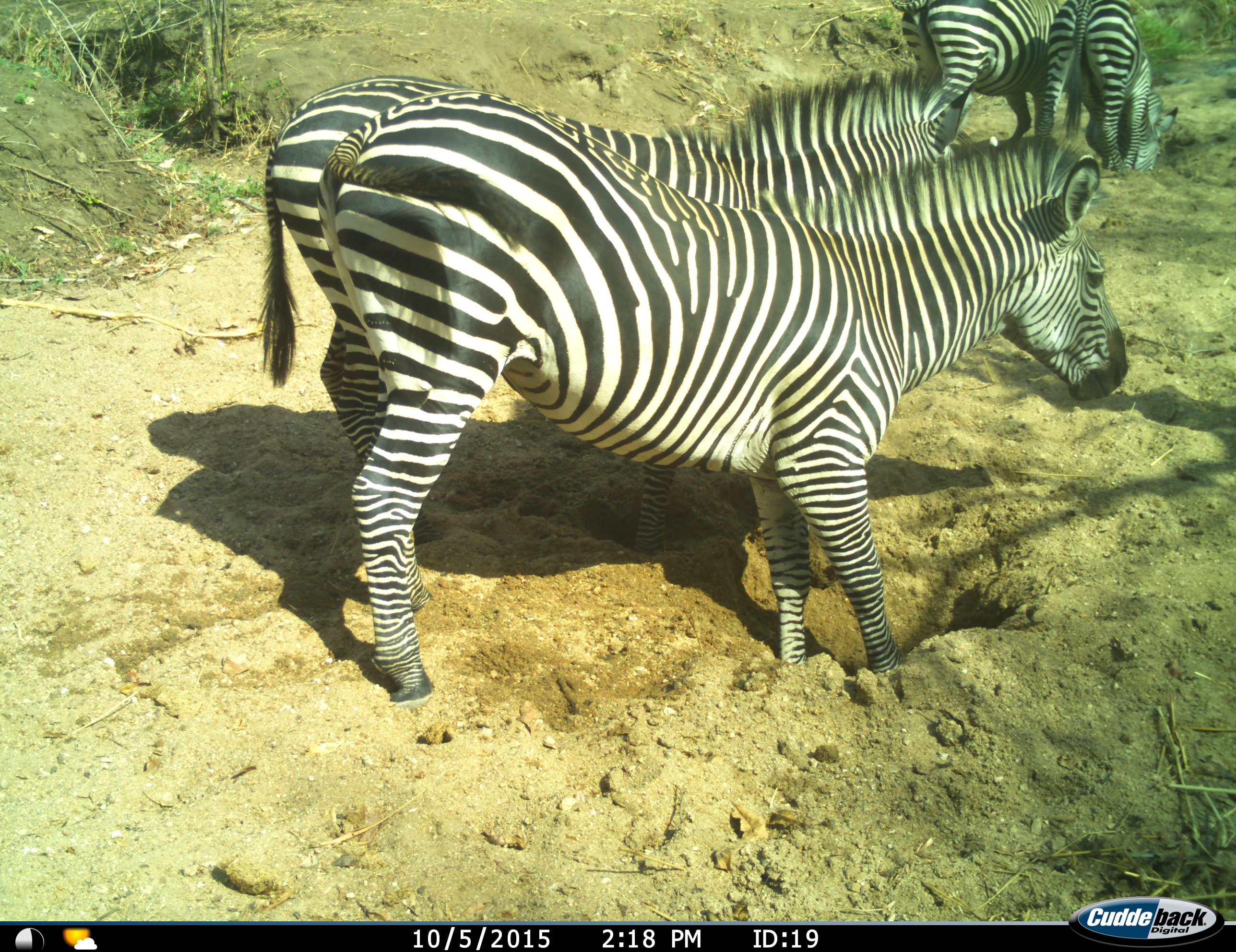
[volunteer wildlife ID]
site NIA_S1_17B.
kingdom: Animalia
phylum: Chordata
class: Mammalia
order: Perissodactyla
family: Equidae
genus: Equus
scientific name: Equus quagga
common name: plains zebra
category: zebraplains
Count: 4.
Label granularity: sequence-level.